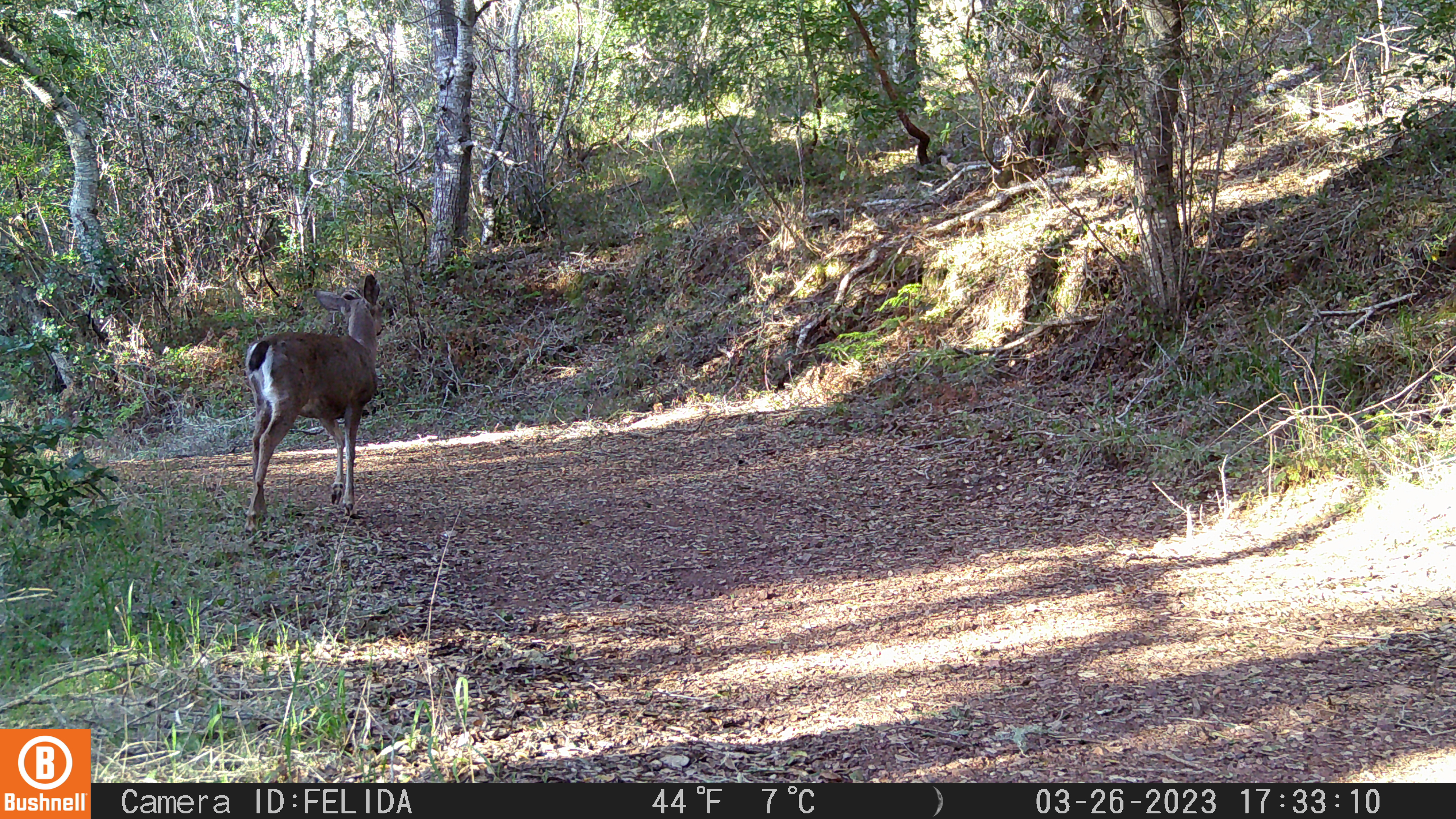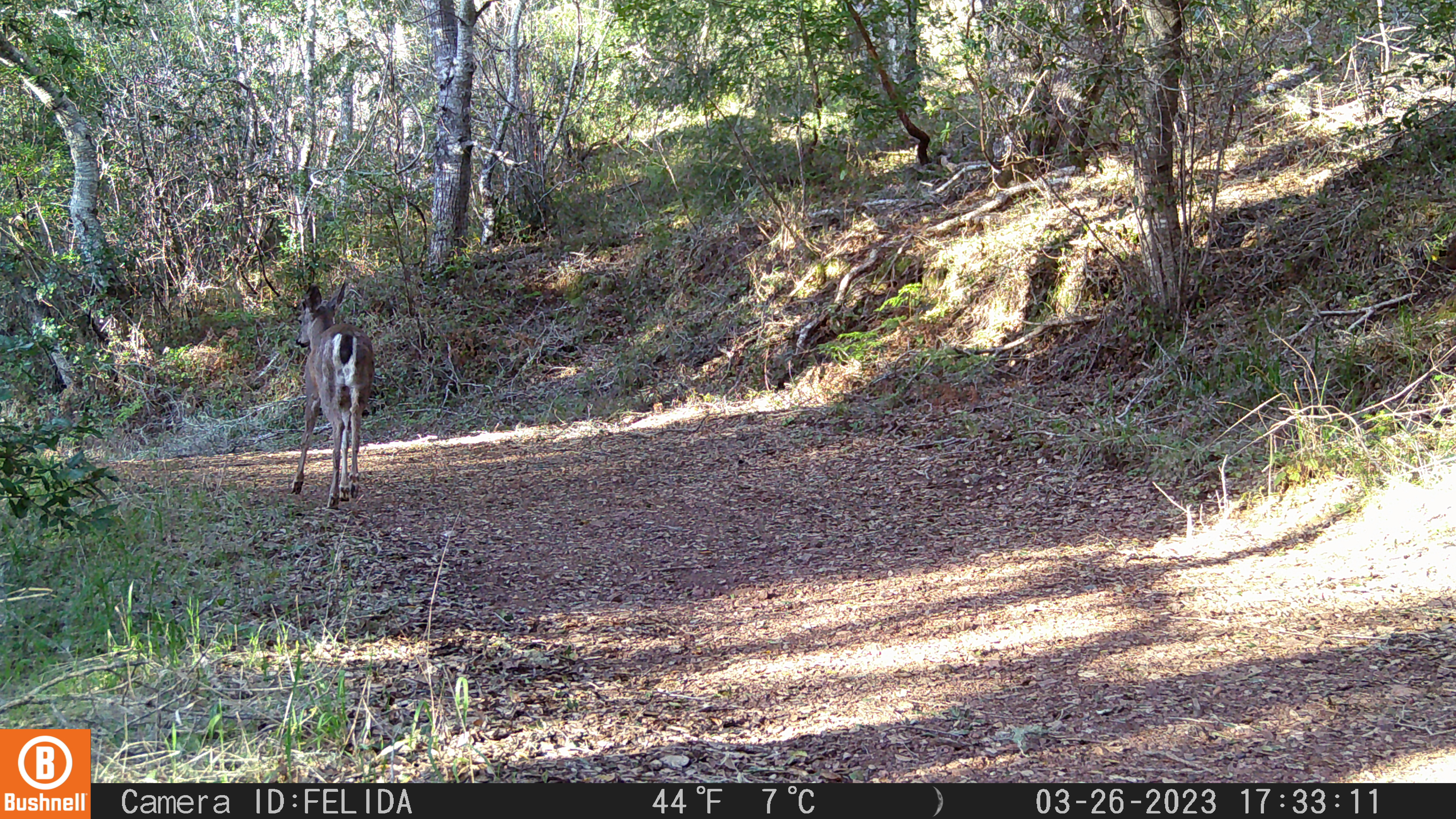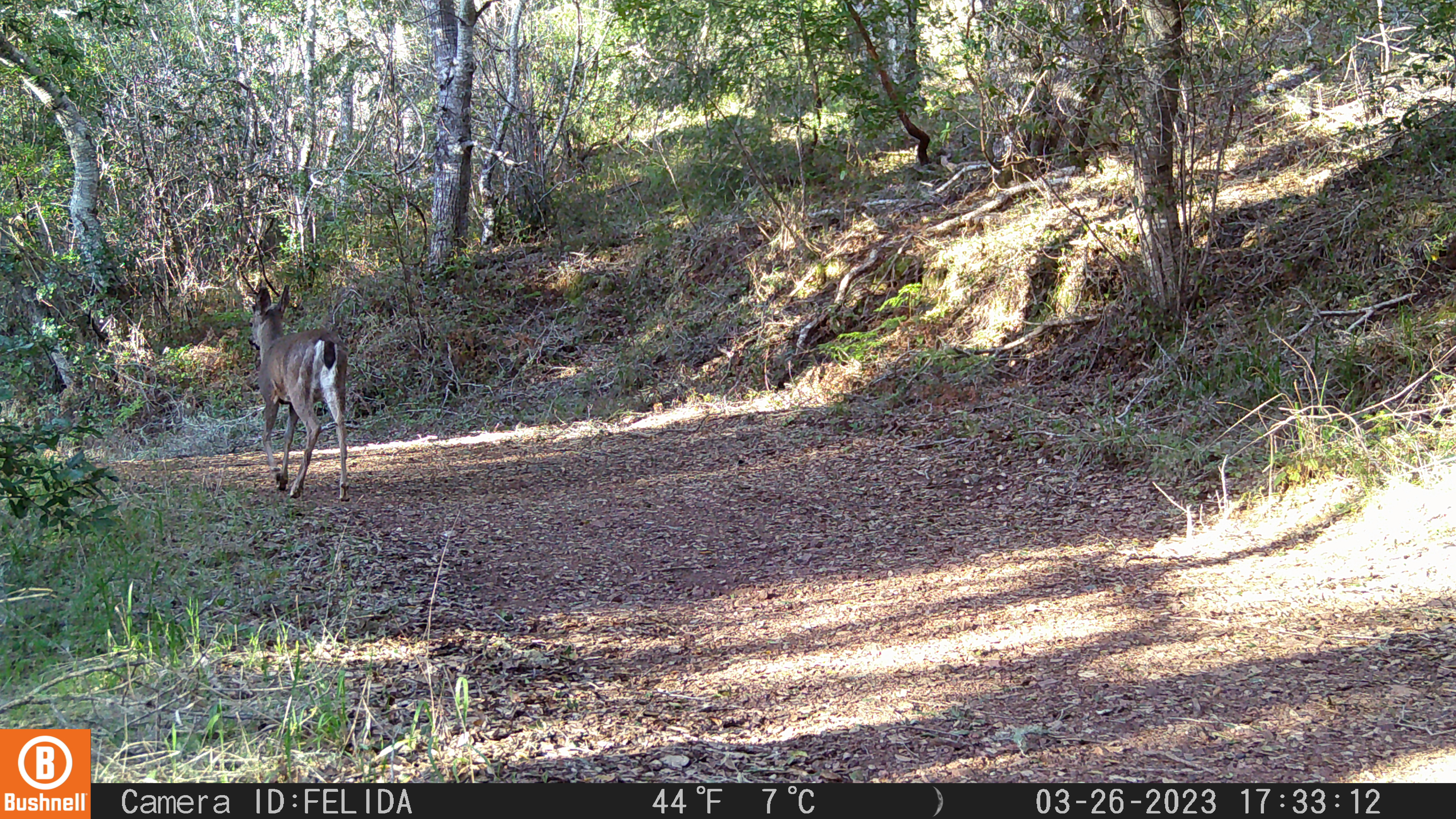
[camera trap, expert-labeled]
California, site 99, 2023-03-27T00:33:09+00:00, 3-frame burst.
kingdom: Animalia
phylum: Chordata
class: Mammalia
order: Artiodactyla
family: Cervidae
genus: Odocoileus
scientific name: Odocoileus hemionus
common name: mule deer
Mule deer (Odocoileus hemionus).